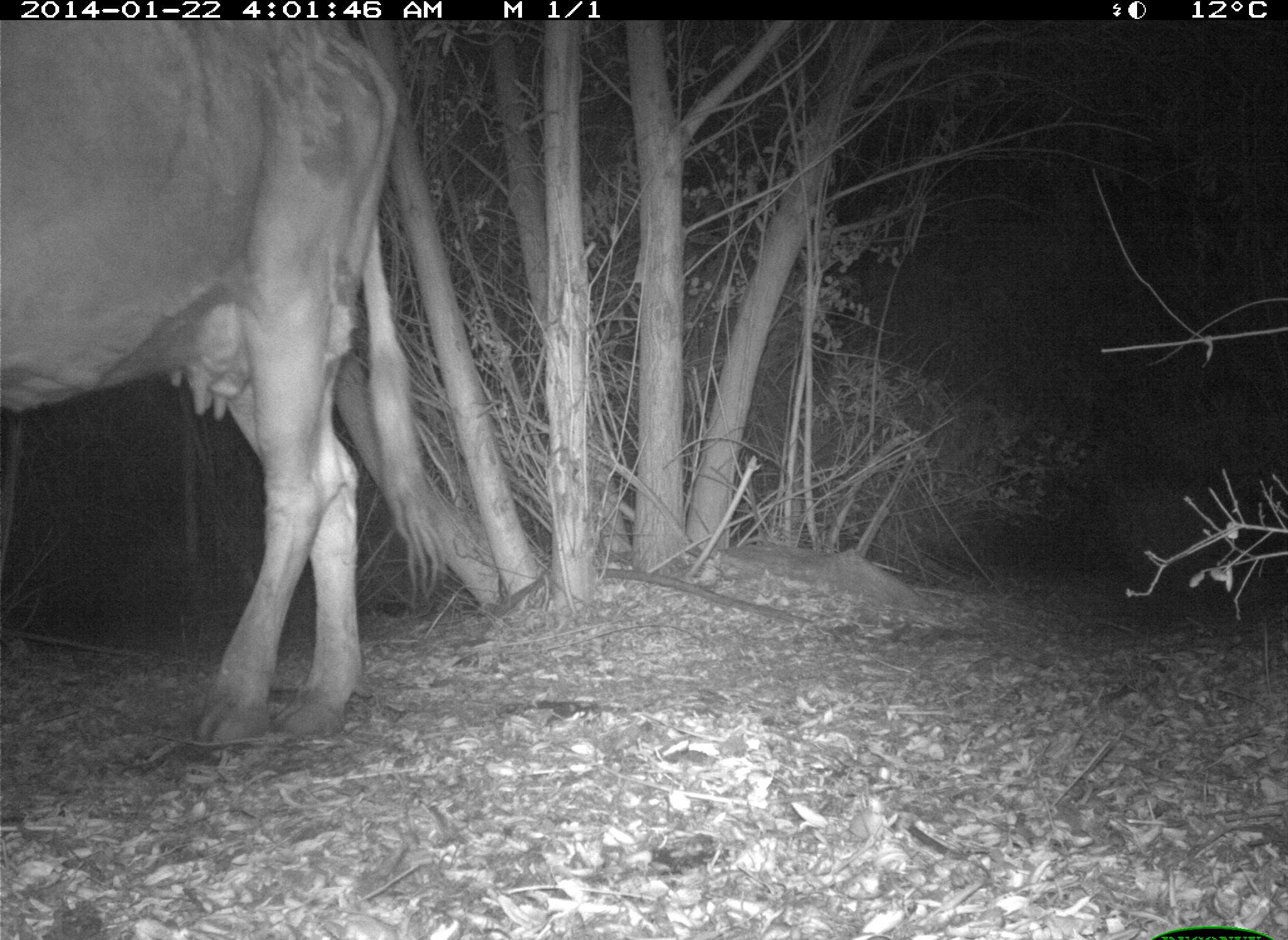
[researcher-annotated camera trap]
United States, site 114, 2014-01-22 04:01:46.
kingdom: Animalia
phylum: Chordata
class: Mammalia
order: Artiodactyla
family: Bovidae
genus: Bos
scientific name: Bos taurus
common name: cow